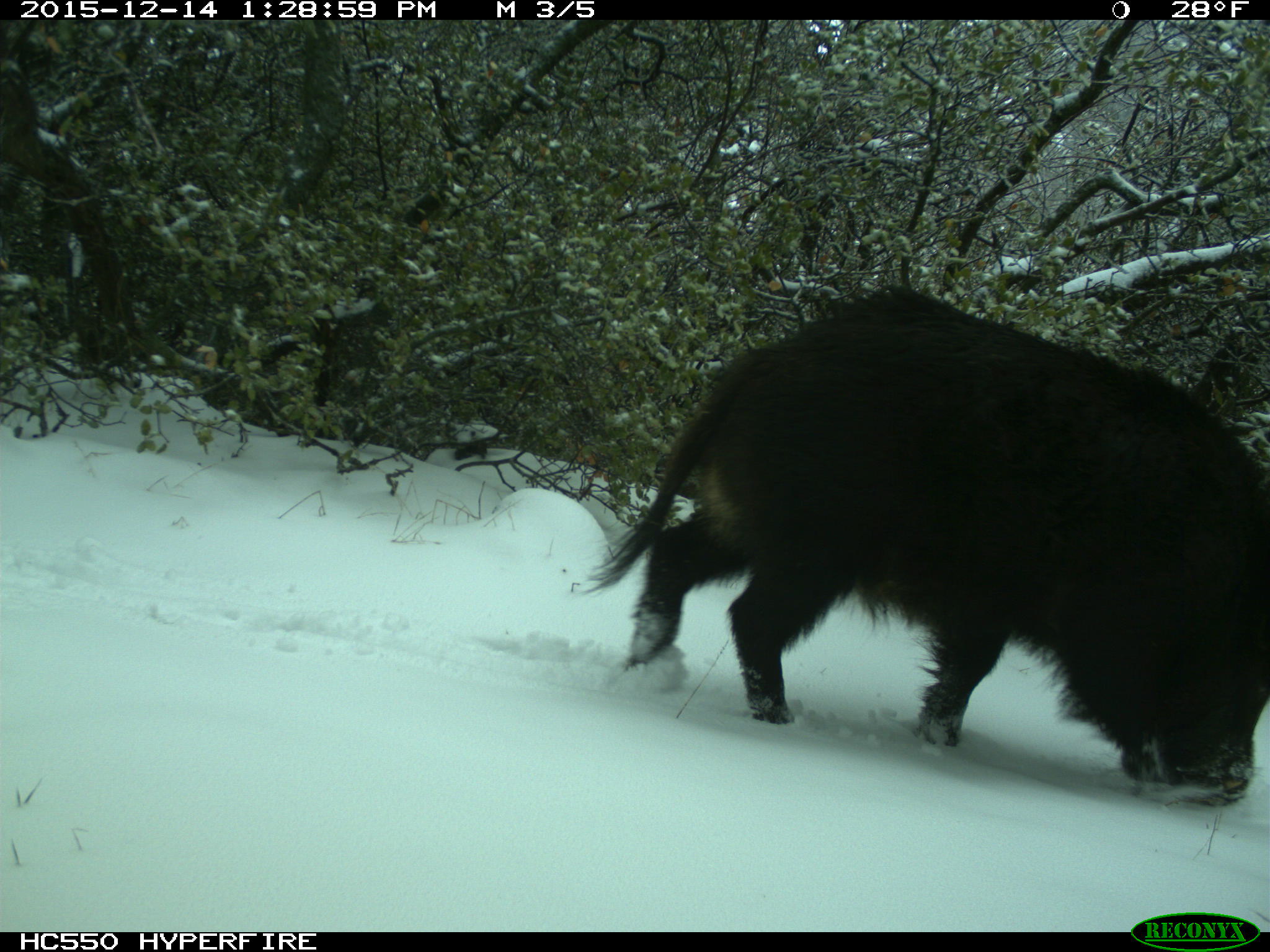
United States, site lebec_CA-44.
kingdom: Animalia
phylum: Chordata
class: Mammalia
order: Artiodactyla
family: Suidae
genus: Sus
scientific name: Sus scrofa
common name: wild boar